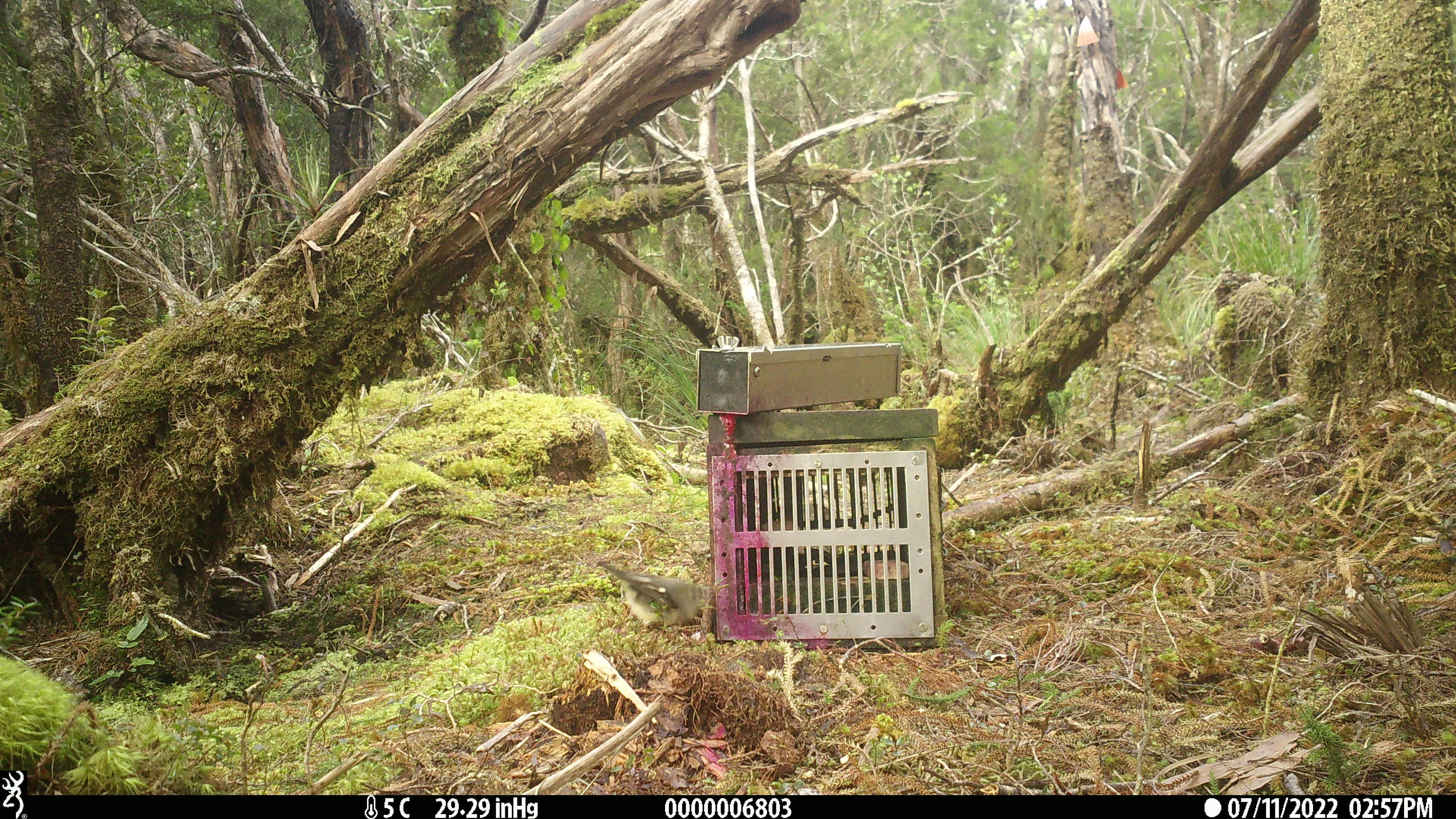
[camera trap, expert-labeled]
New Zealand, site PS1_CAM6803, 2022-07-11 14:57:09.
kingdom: Animalia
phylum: Chordata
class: Aves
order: Passeriformes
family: Petroicidae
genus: Petroica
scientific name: Petroica australis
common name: new zealand robin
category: robin